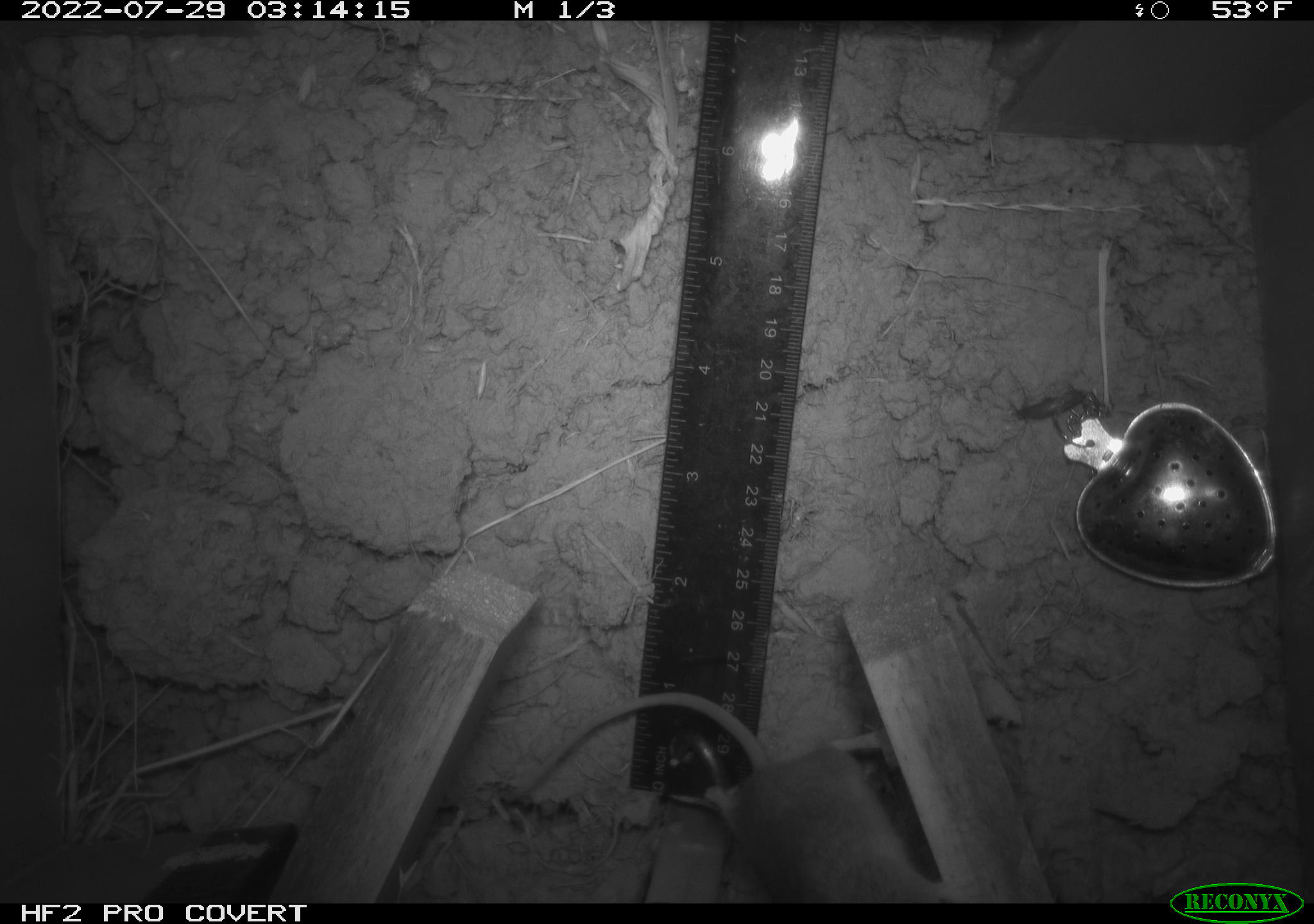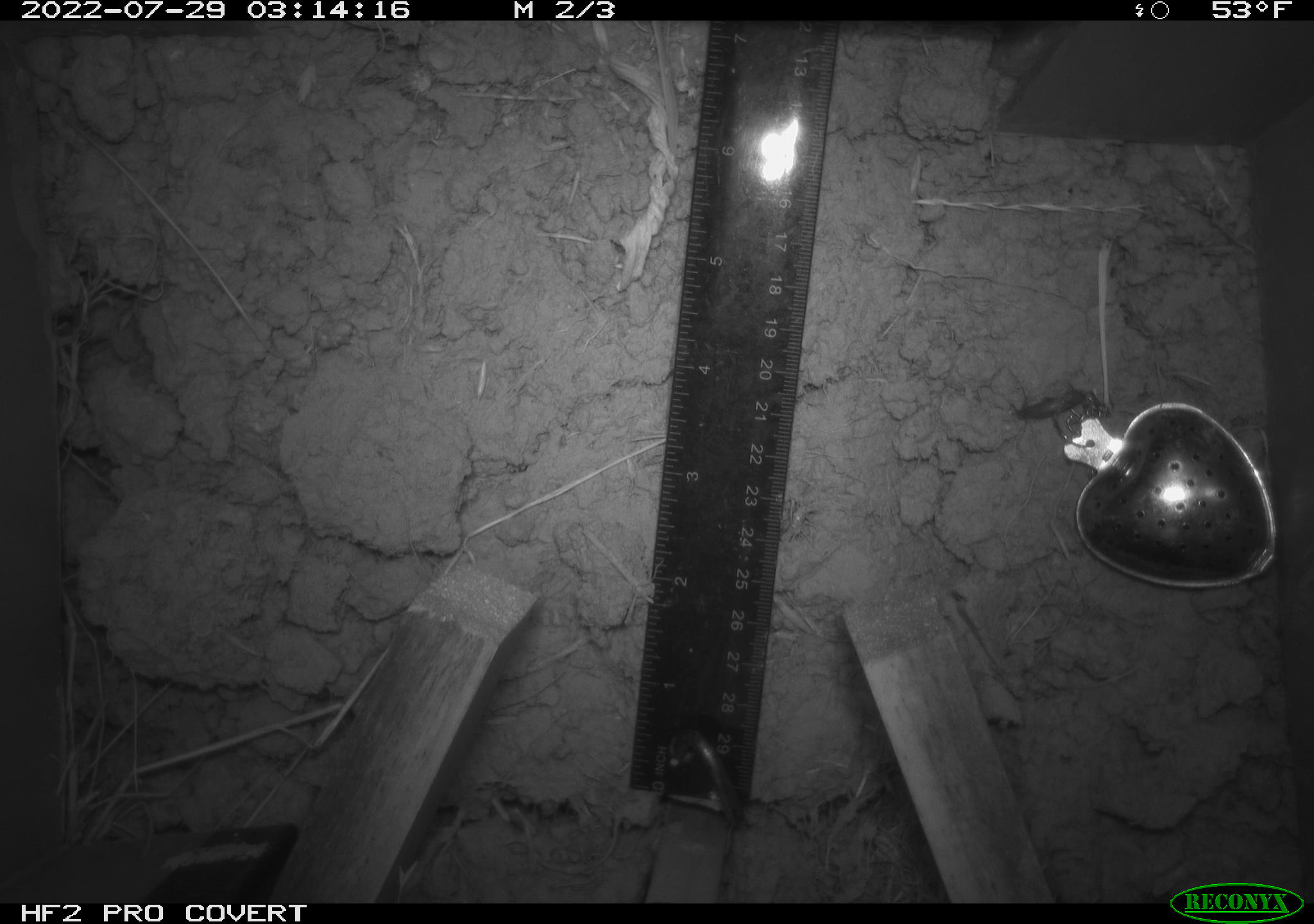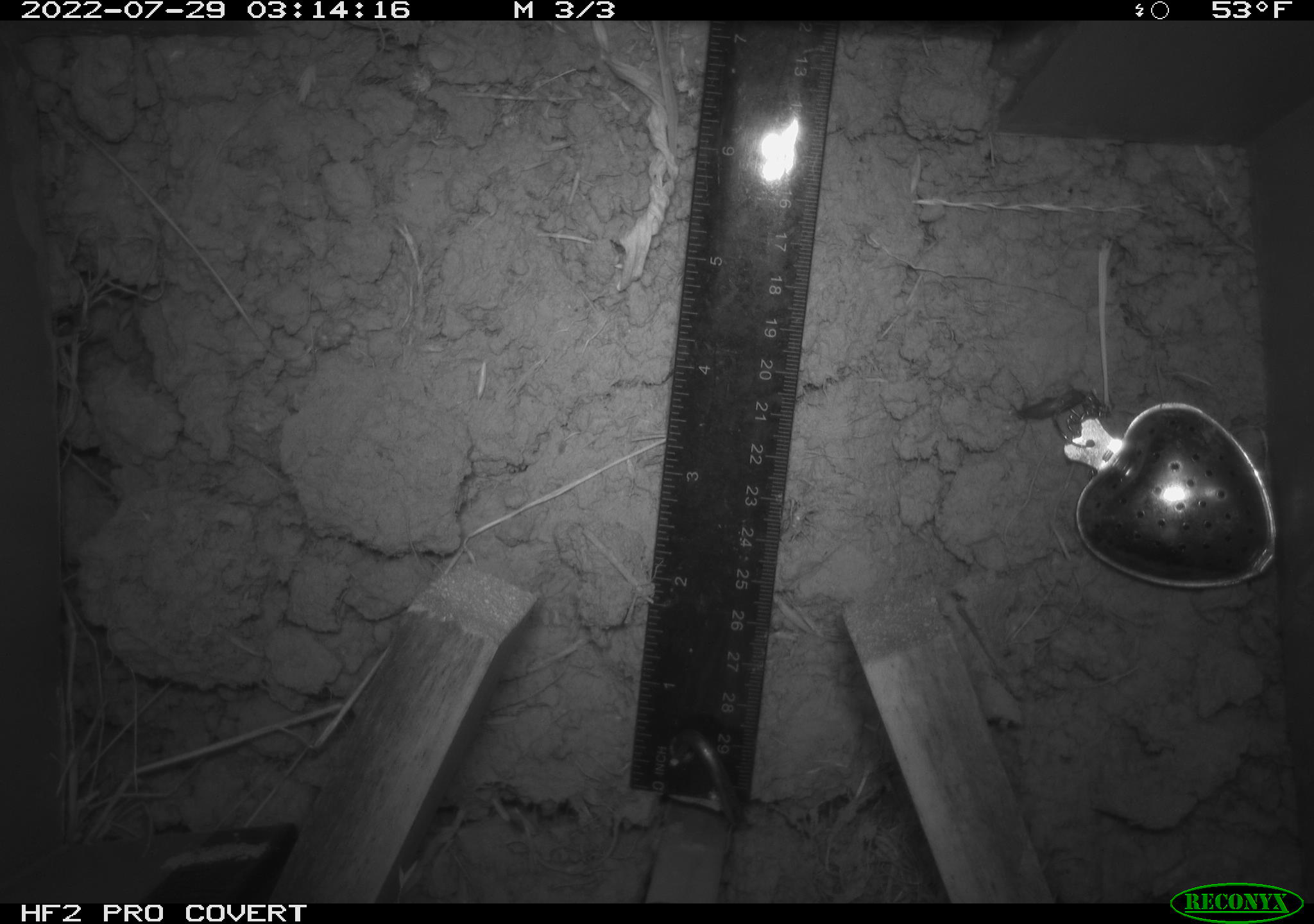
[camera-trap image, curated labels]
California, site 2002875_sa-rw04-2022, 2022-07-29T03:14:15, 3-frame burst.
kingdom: Animalia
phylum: Chordata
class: Mammalia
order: Rodentia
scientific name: Rodentia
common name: mouse species